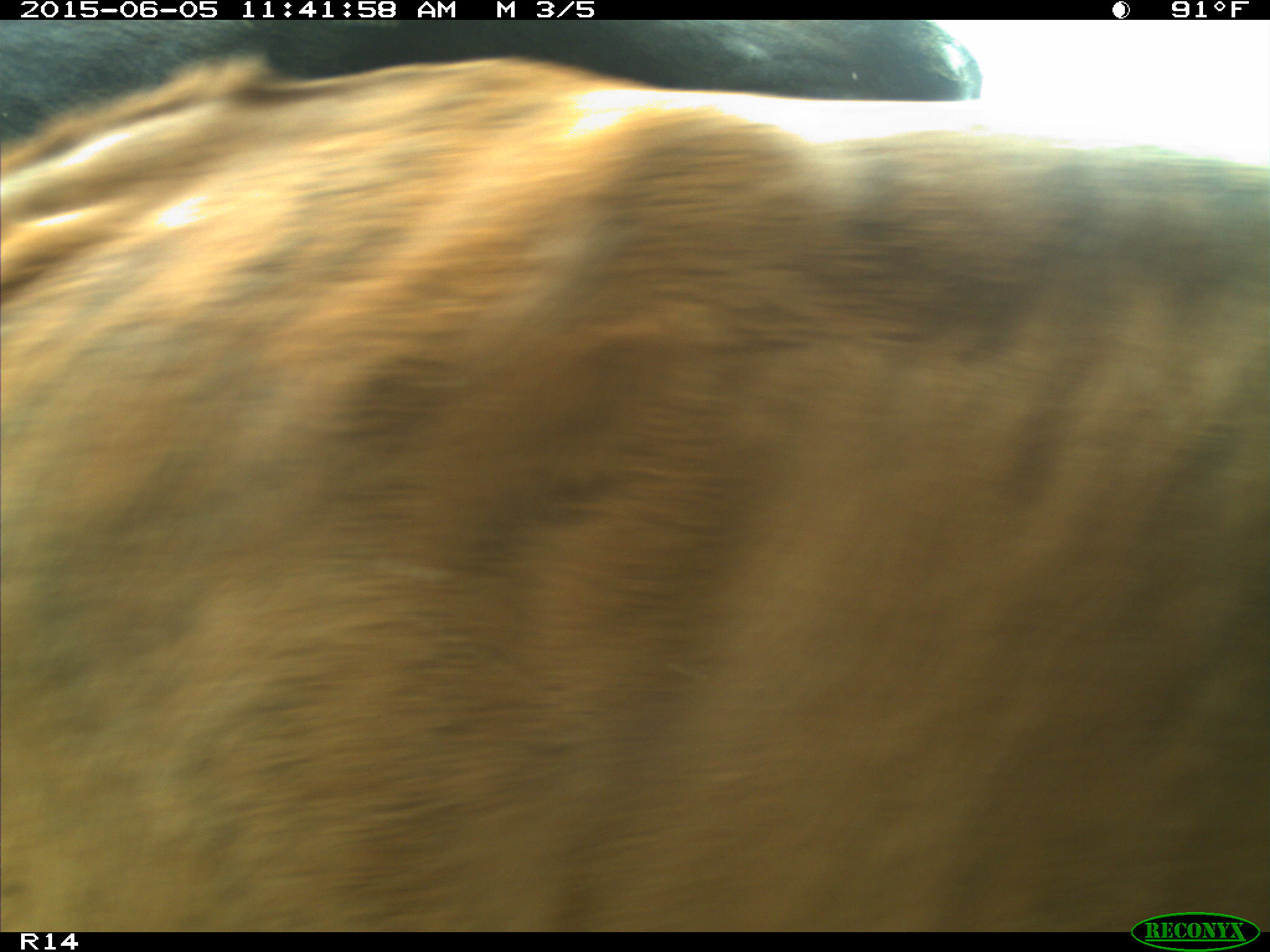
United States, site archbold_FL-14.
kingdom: Animalia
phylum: Chordata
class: Mammalia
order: Artiodactyla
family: Bovidae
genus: Bos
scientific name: Bos taurus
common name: domestic cow